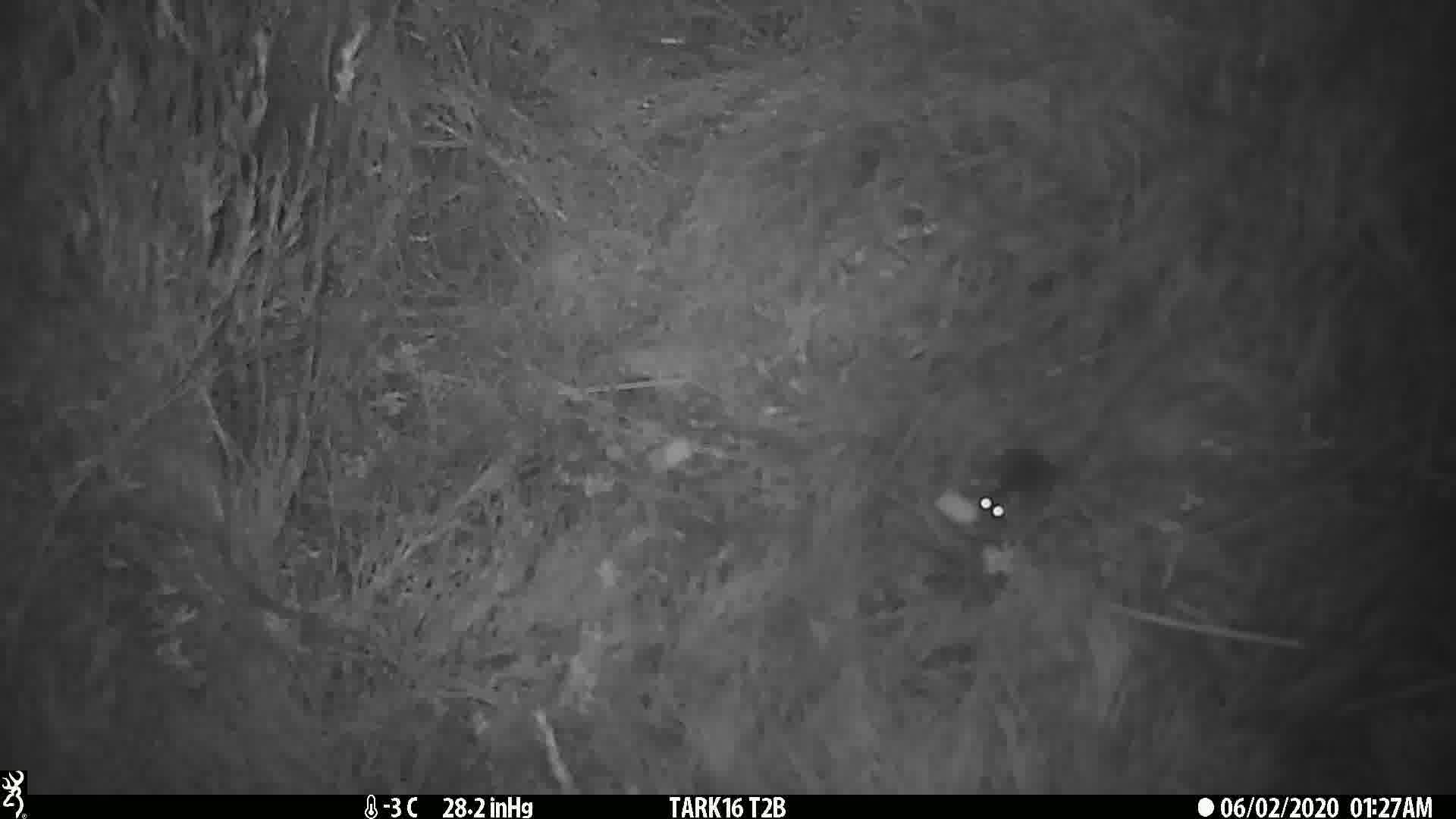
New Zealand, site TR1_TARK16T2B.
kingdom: Animalia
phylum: Chordata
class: Mammalia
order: Rodentia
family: Muridae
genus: Mus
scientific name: Mus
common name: mouse